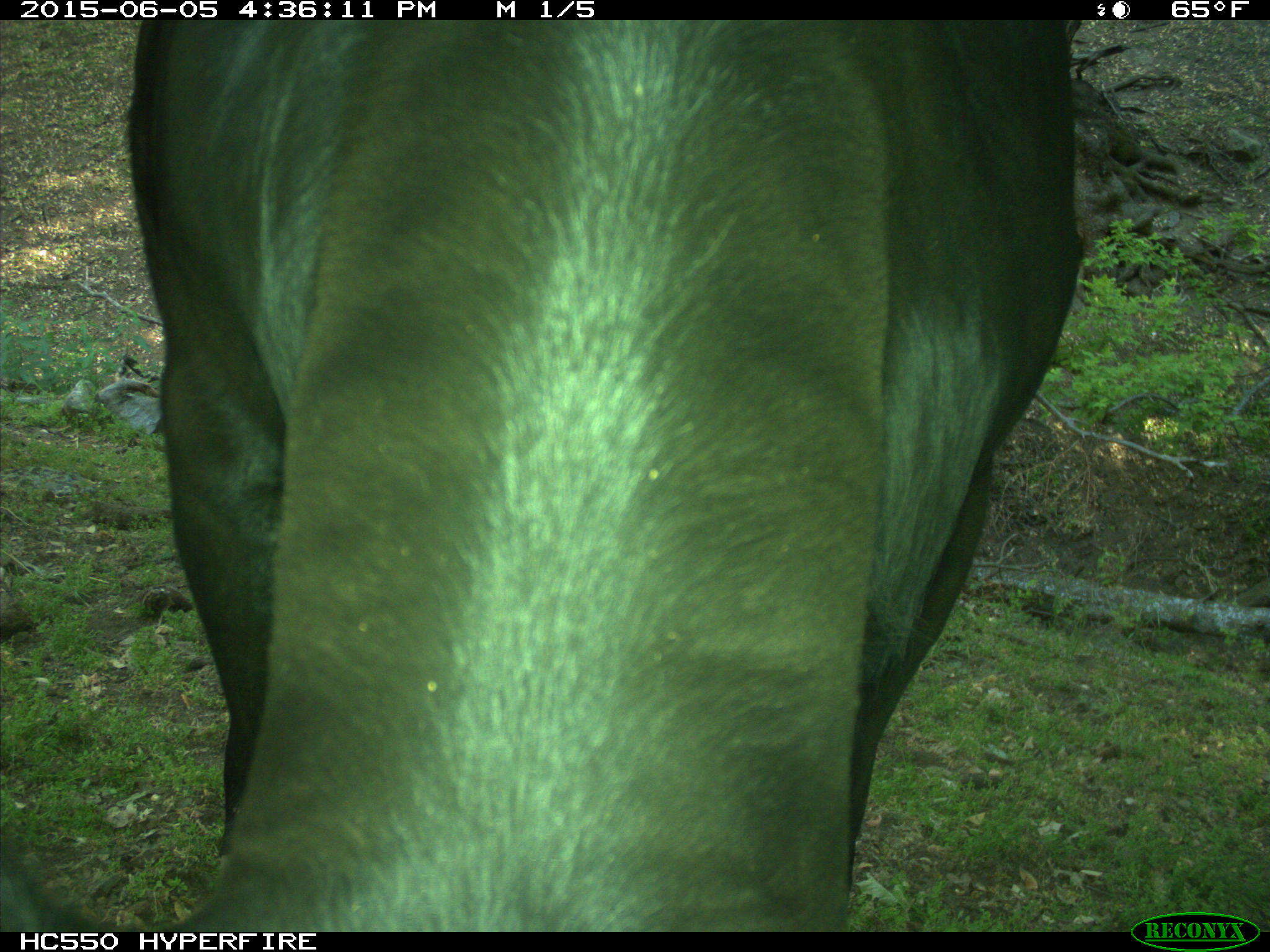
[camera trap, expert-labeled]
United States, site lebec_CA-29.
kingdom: Animalia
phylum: Chordata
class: Mammalia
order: Artiodactyla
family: Bovidae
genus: Bos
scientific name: Bos taurus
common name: domestic cow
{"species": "Bos taurus (domestic cow)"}